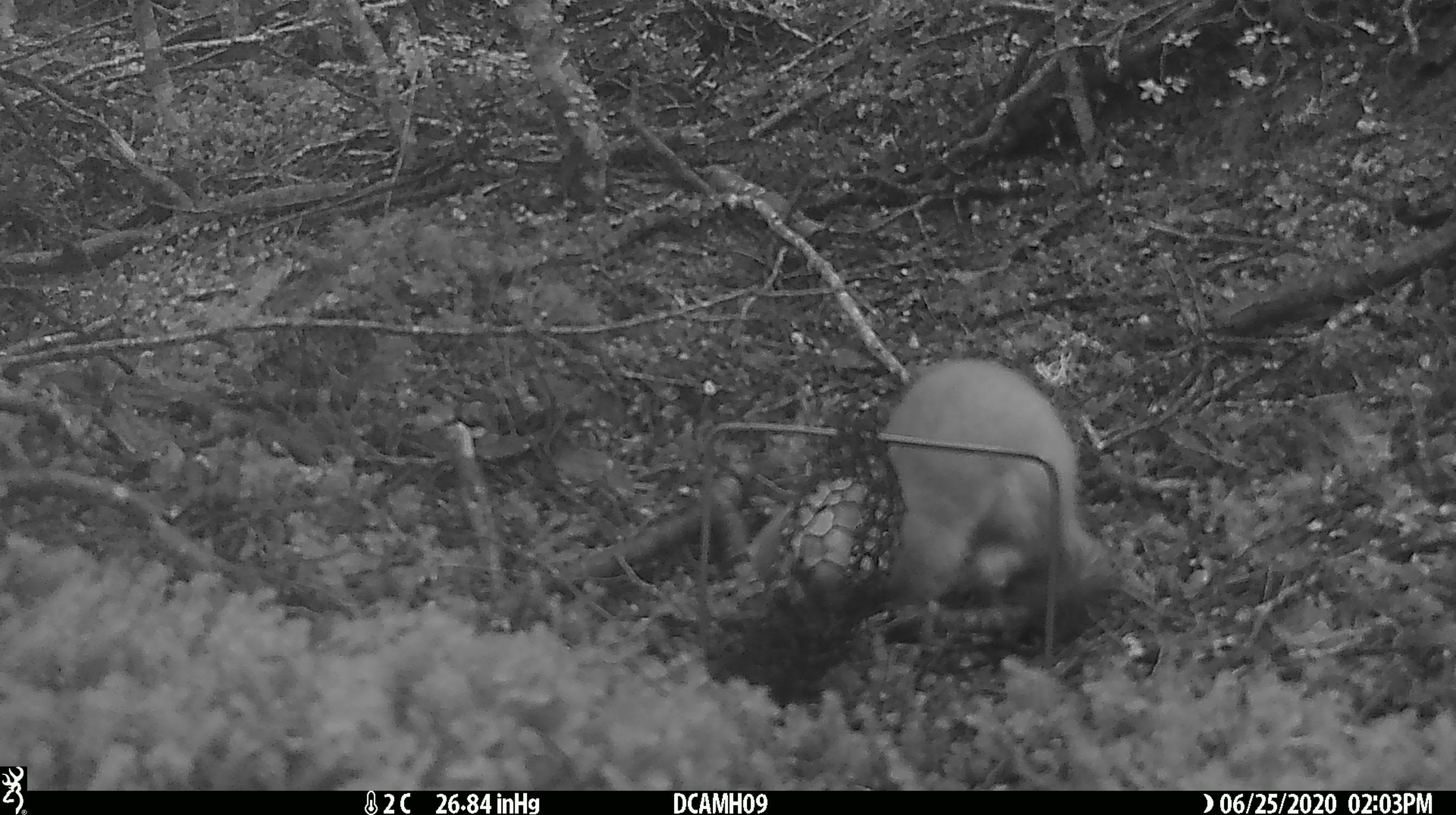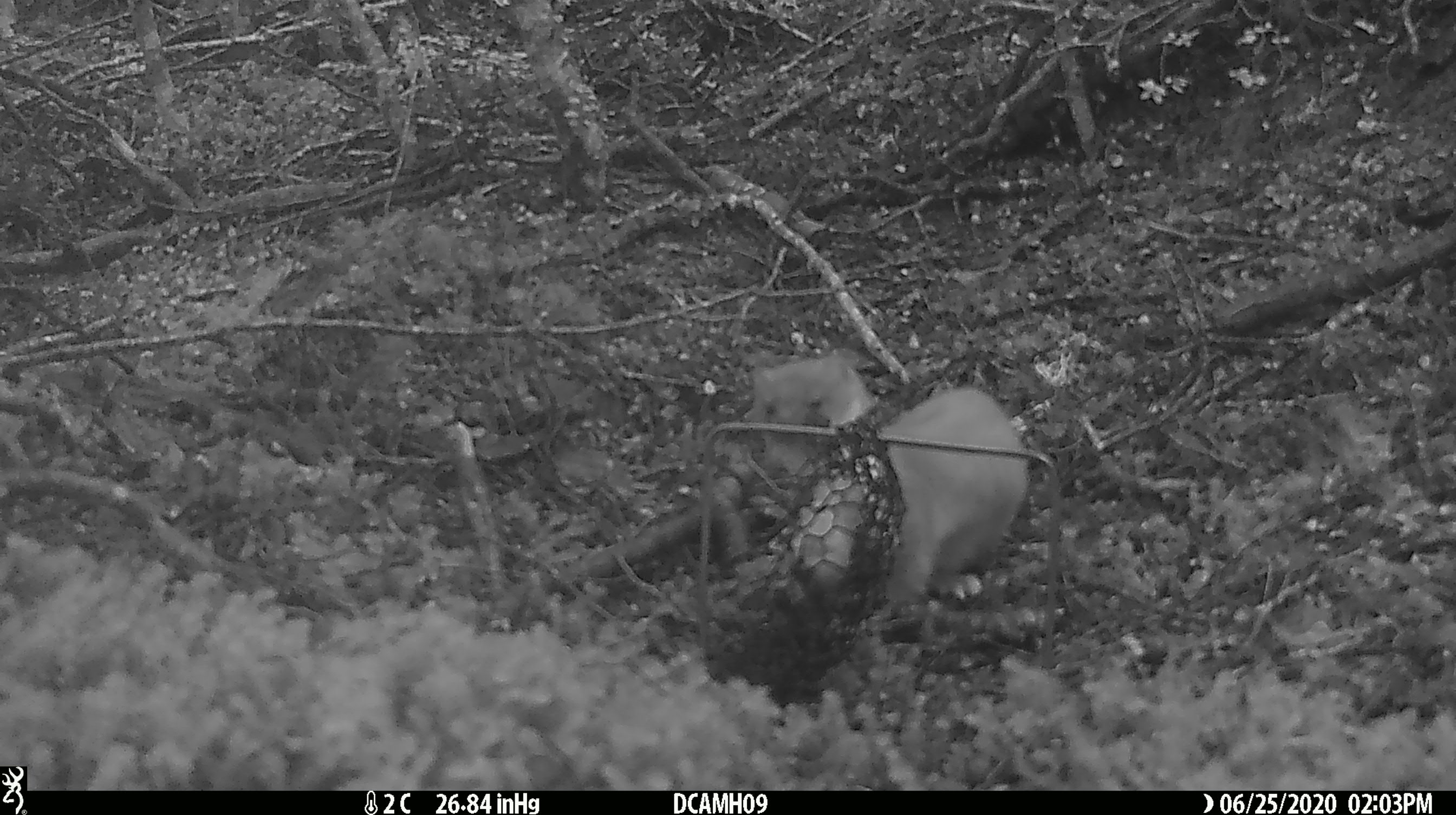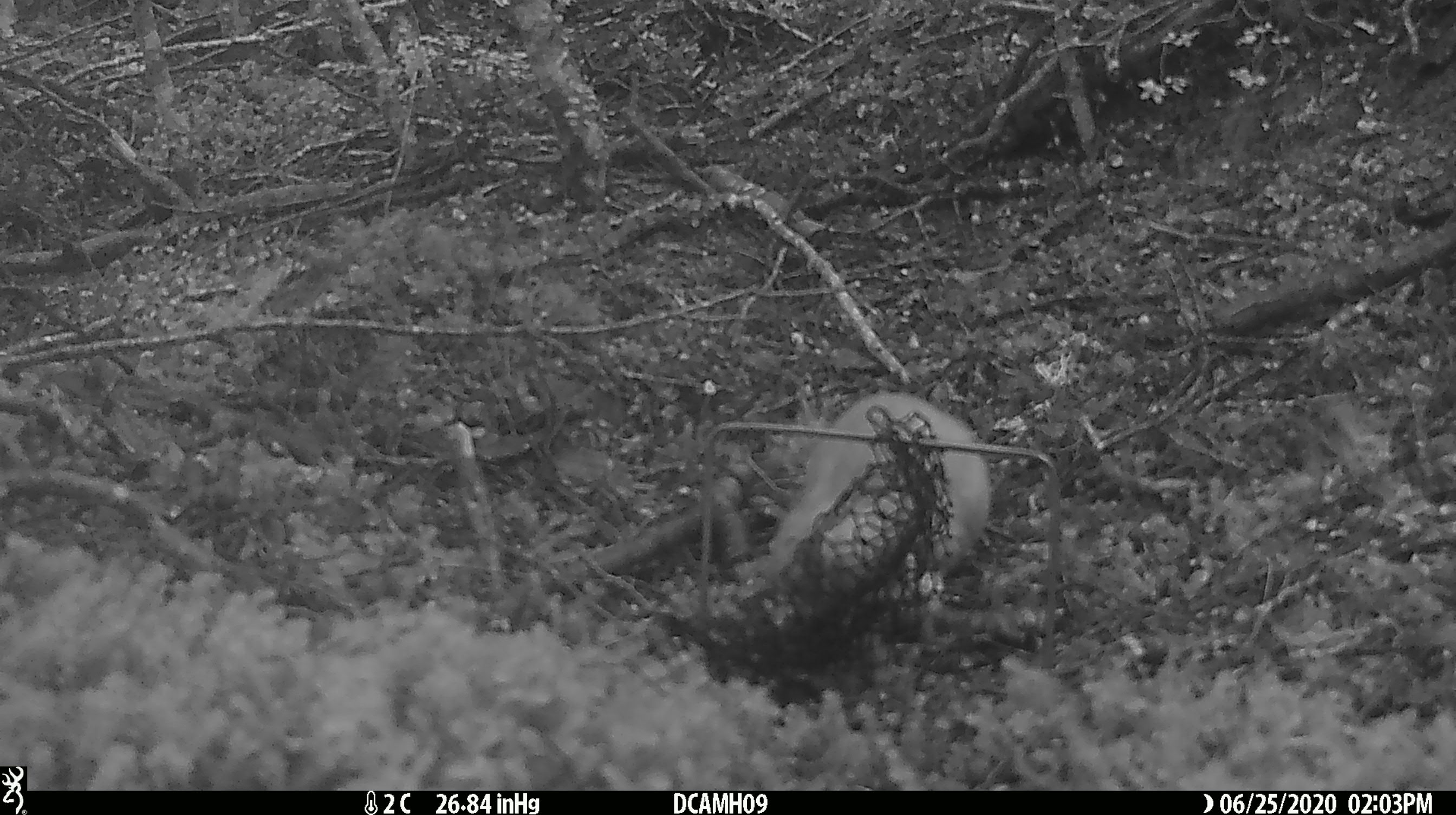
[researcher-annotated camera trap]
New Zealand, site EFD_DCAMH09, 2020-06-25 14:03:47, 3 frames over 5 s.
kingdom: Animalia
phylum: Chordata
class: Mammalia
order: Carnivora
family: Mustelidae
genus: Mustela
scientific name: Mustela erminea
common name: stoat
Stoat (Mustela erminea).